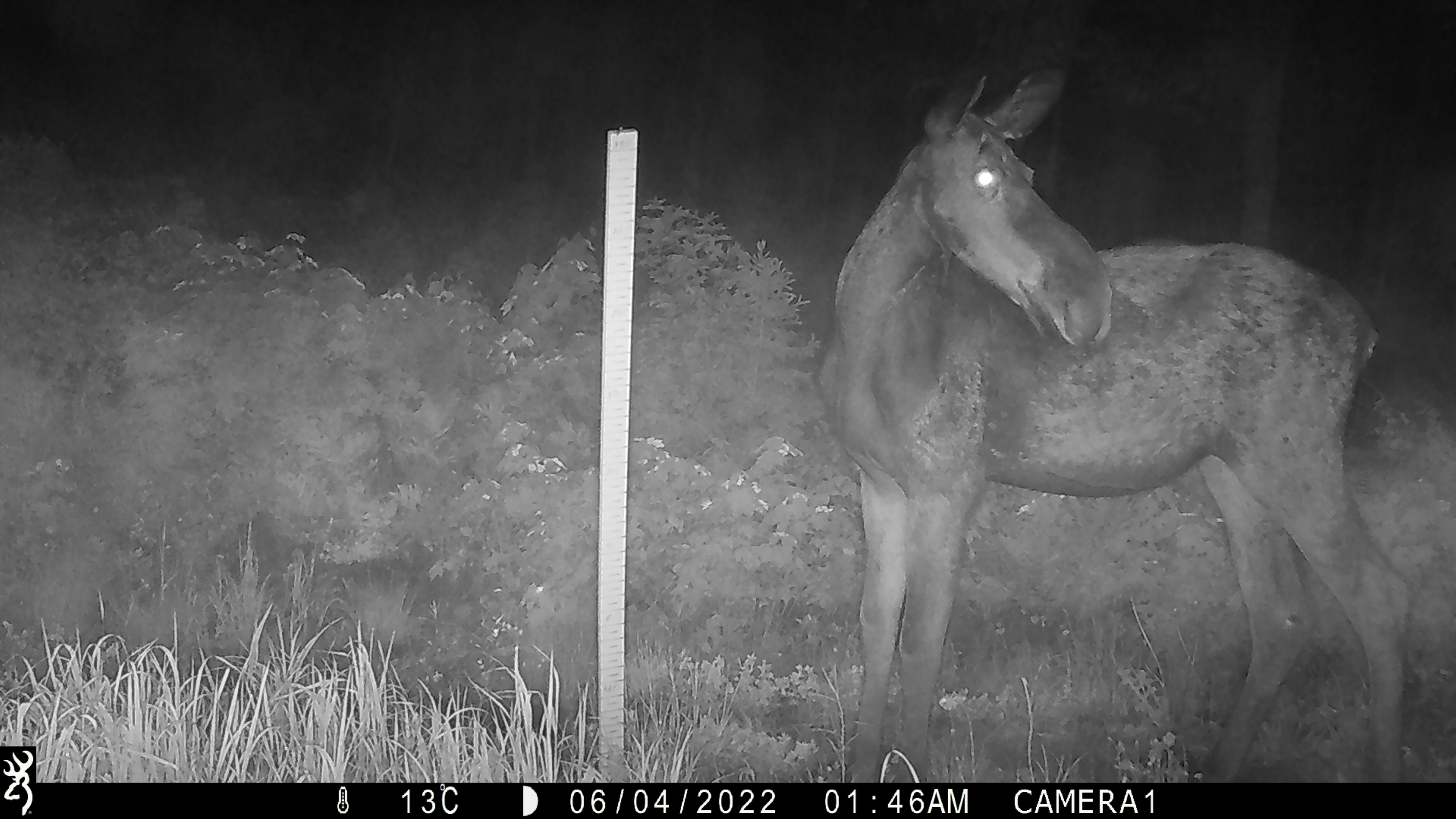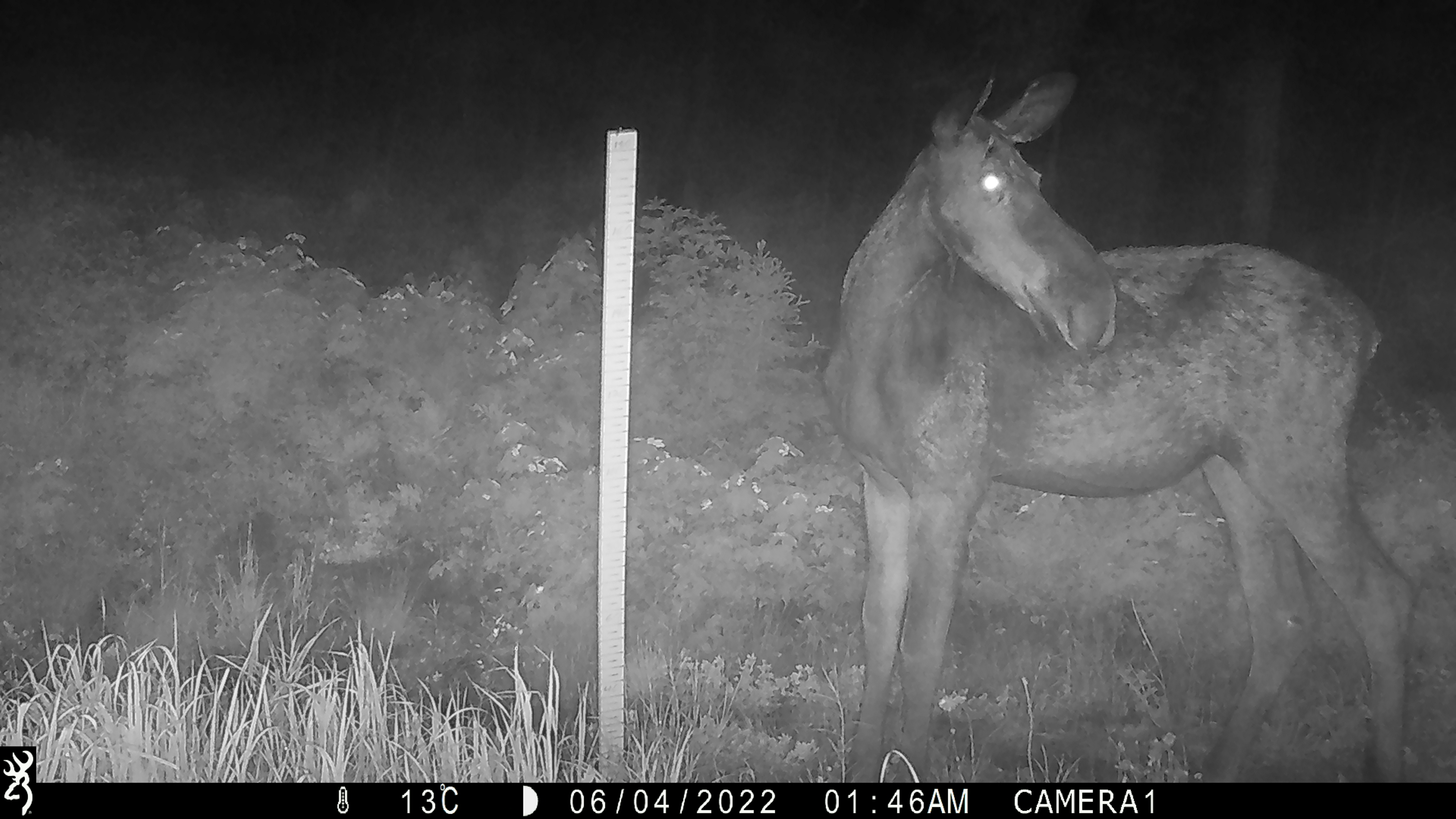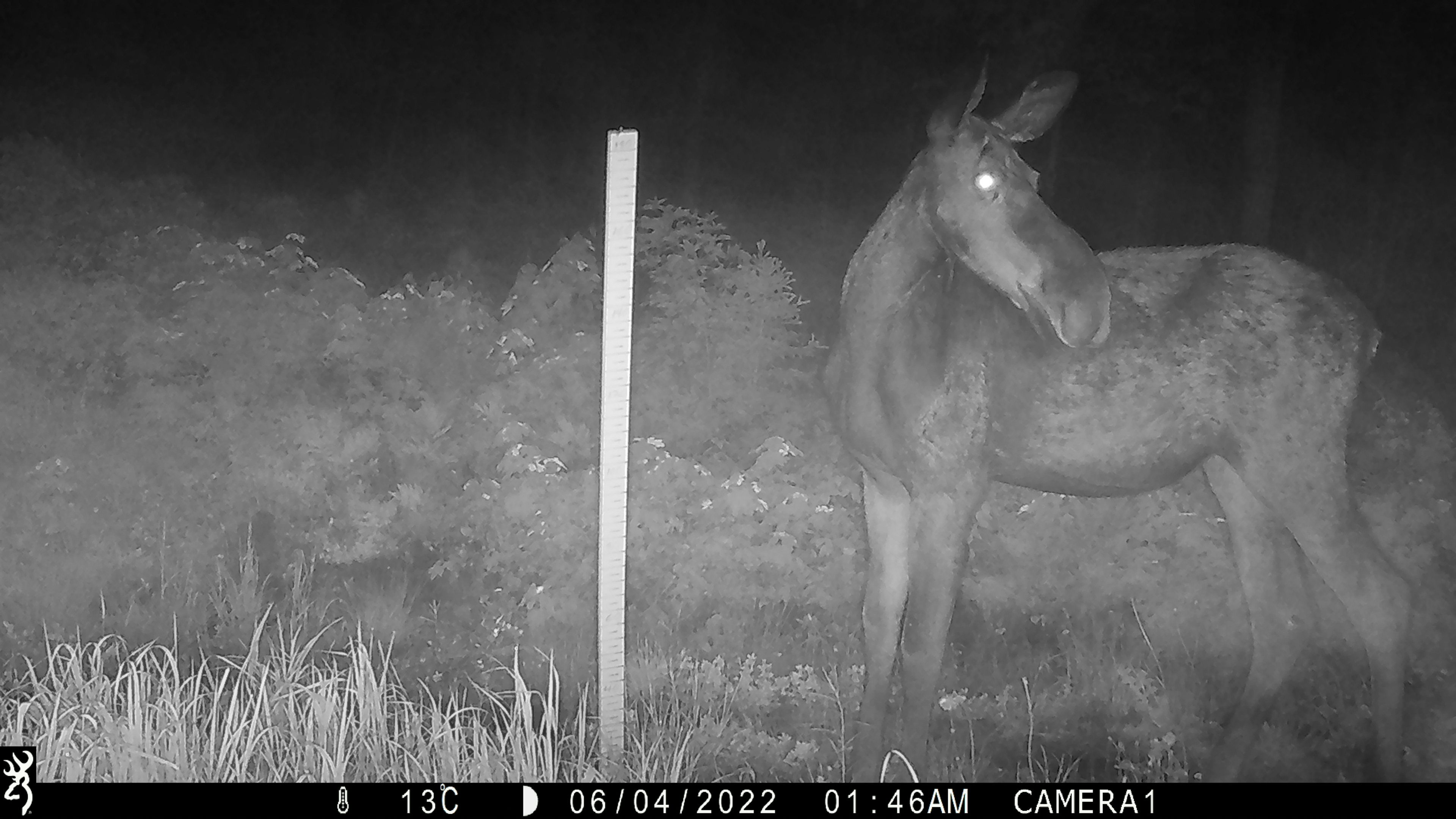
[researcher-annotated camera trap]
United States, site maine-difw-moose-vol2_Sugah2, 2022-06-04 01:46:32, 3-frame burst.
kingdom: Animalia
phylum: Chordata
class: Mammalia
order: Artiodactyla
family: Cervidae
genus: Alces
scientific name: Alces alces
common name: moose